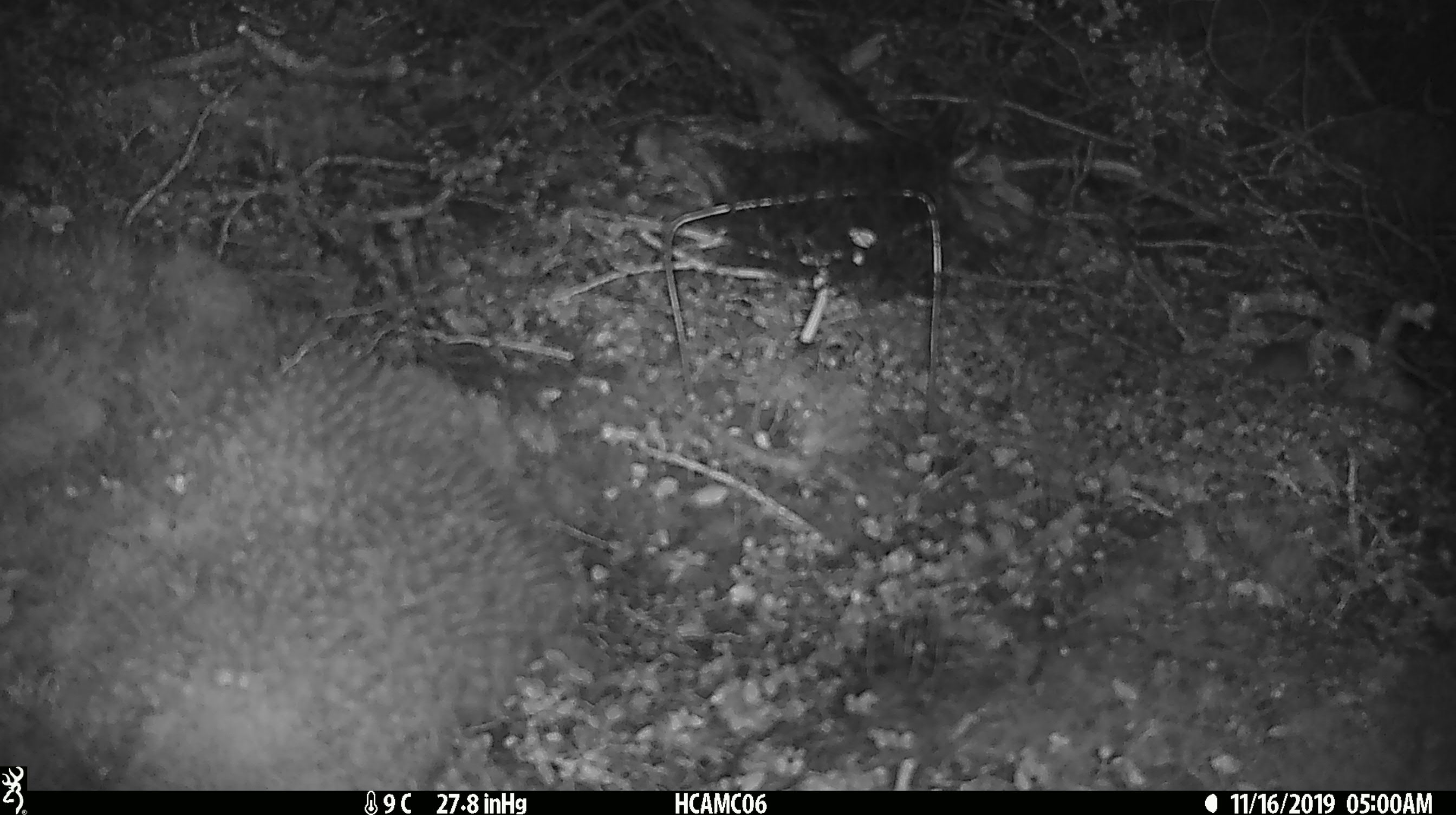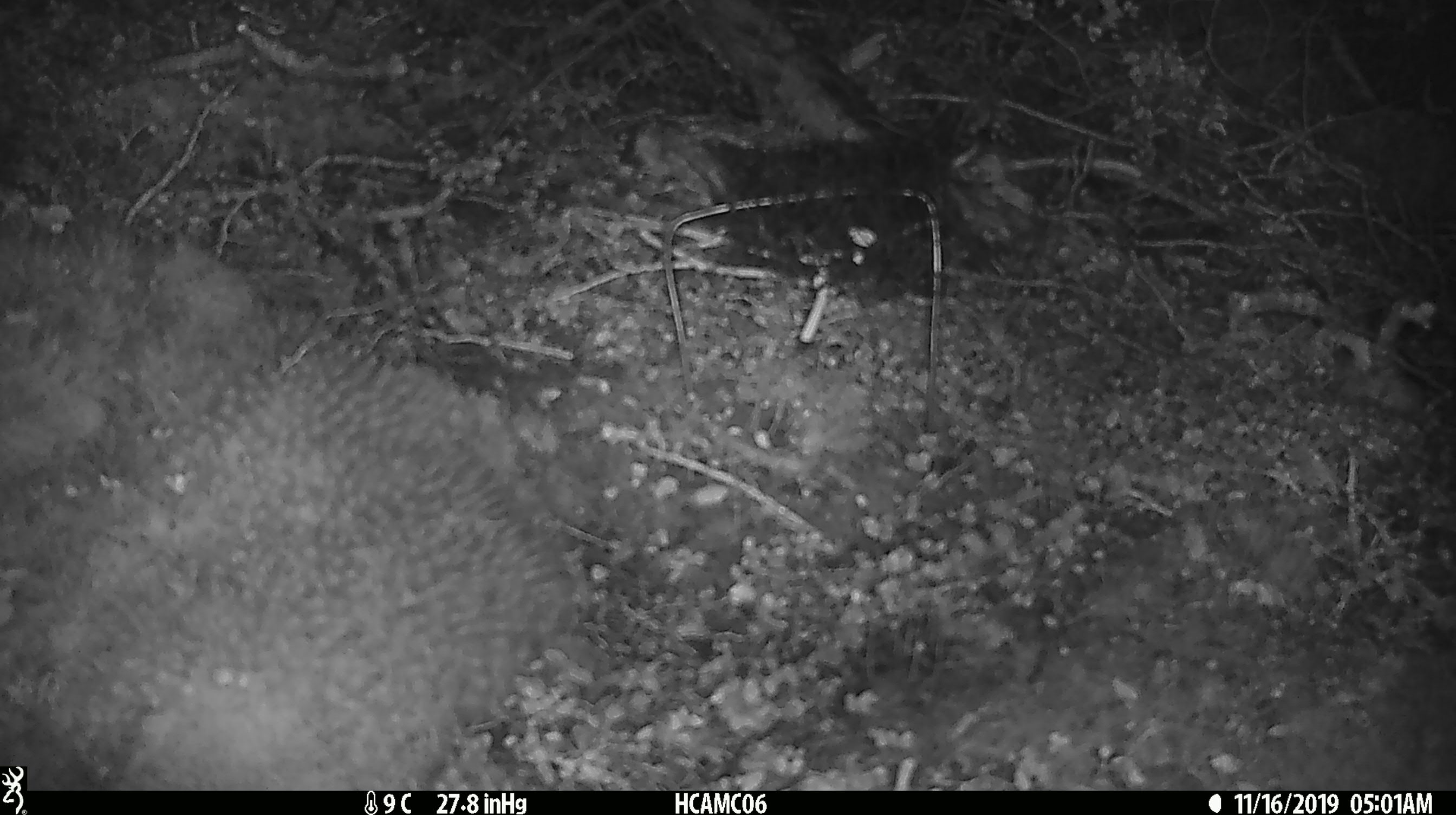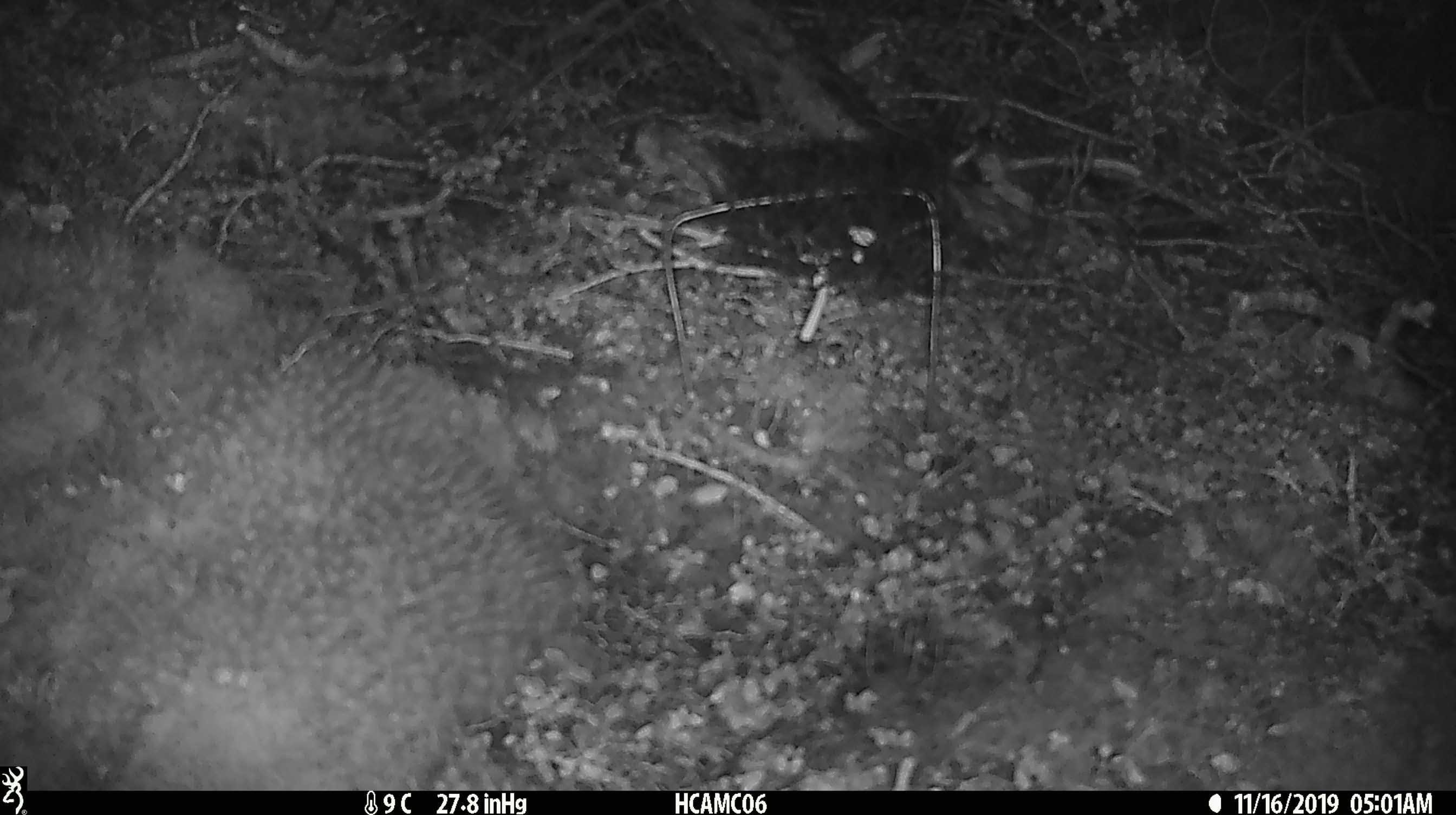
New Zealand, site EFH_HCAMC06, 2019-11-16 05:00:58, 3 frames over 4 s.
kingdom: Animalia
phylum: Chordata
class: Mammalia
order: Rodentia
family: Muridae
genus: Mus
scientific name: Mus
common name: mouse